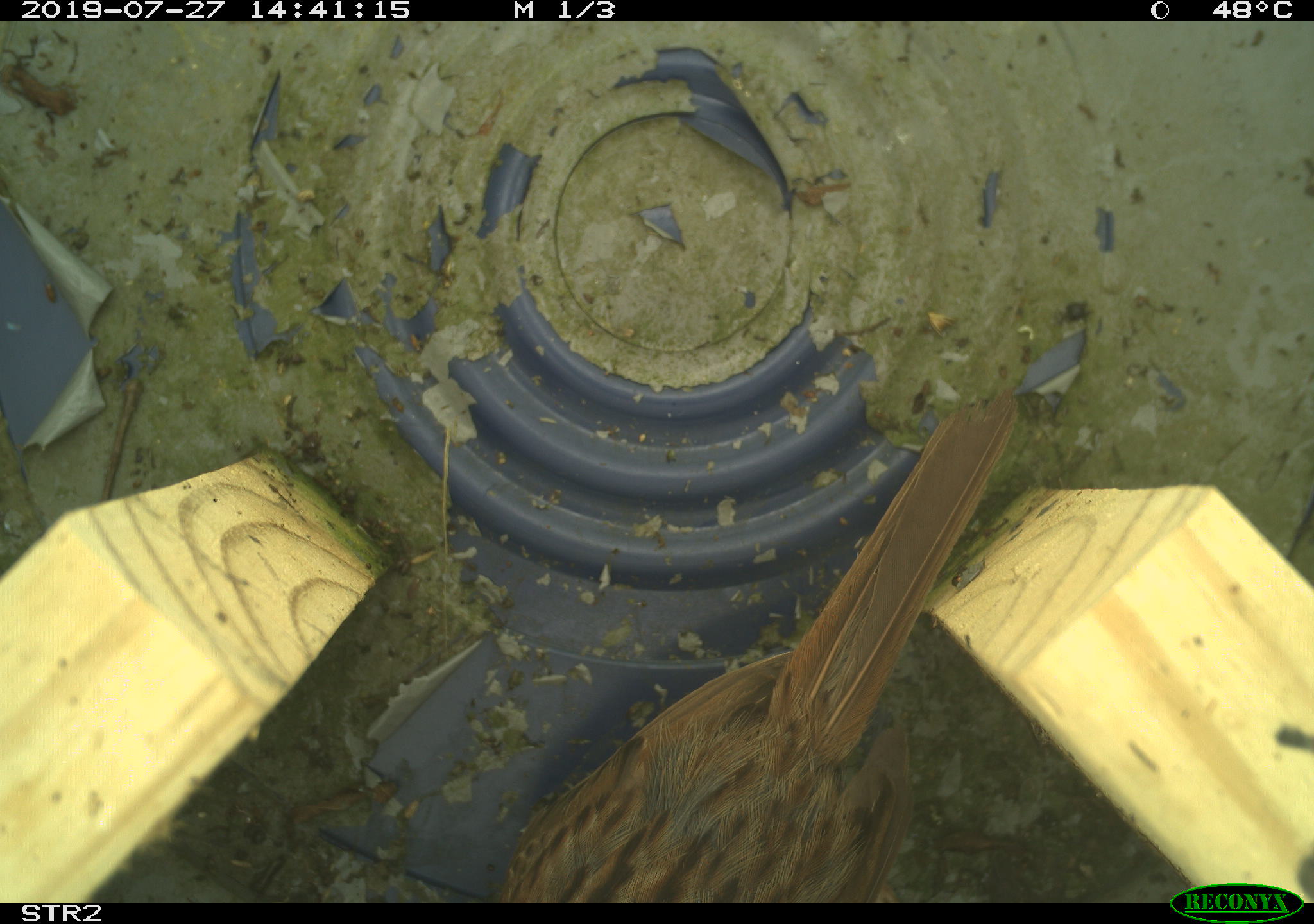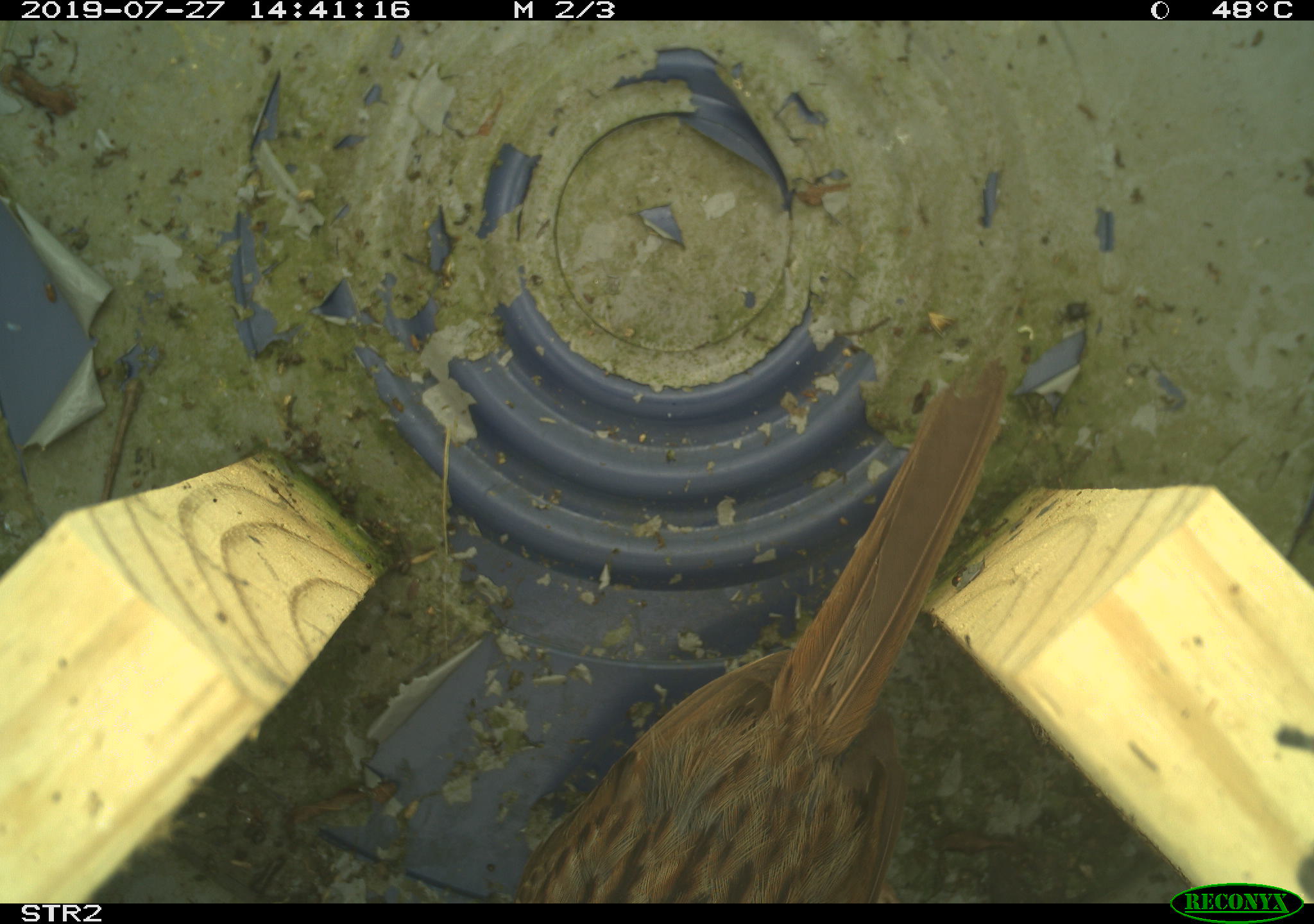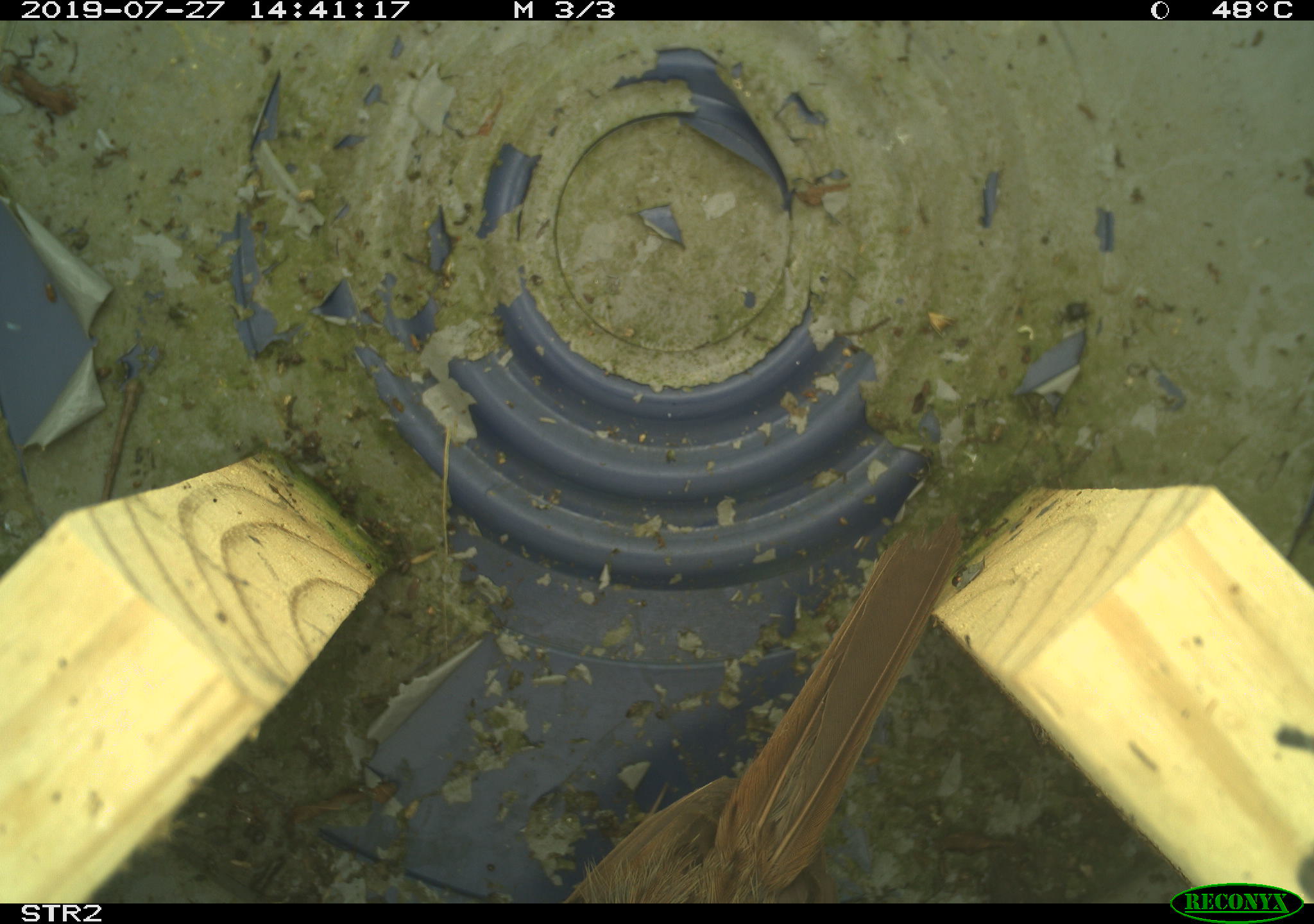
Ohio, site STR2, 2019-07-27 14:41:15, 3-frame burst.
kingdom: Animalia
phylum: Chordata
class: Aves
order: Passeriformes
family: Passerellidae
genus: Melospiza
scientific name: Melospiza melodia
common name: song sparrow